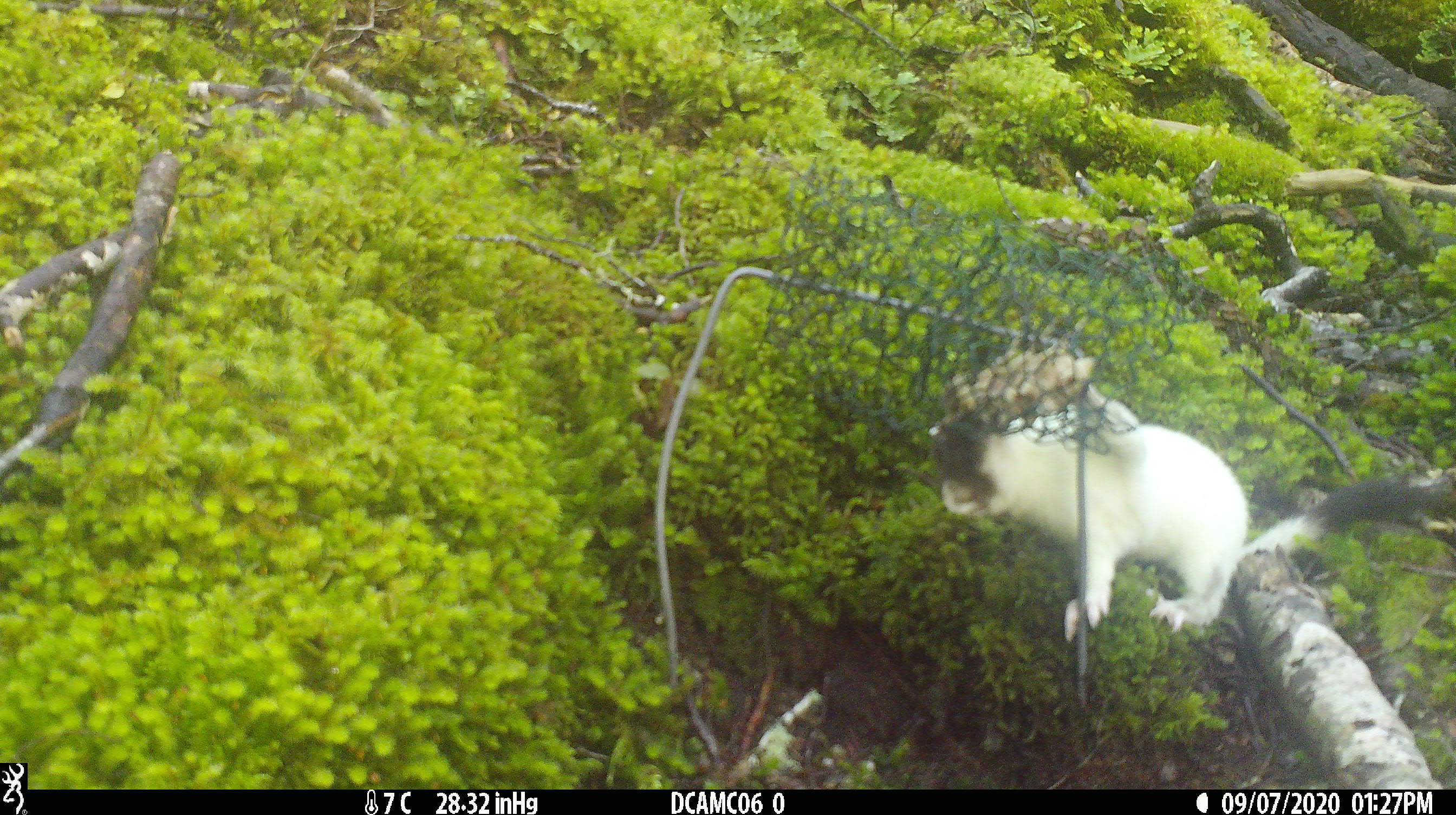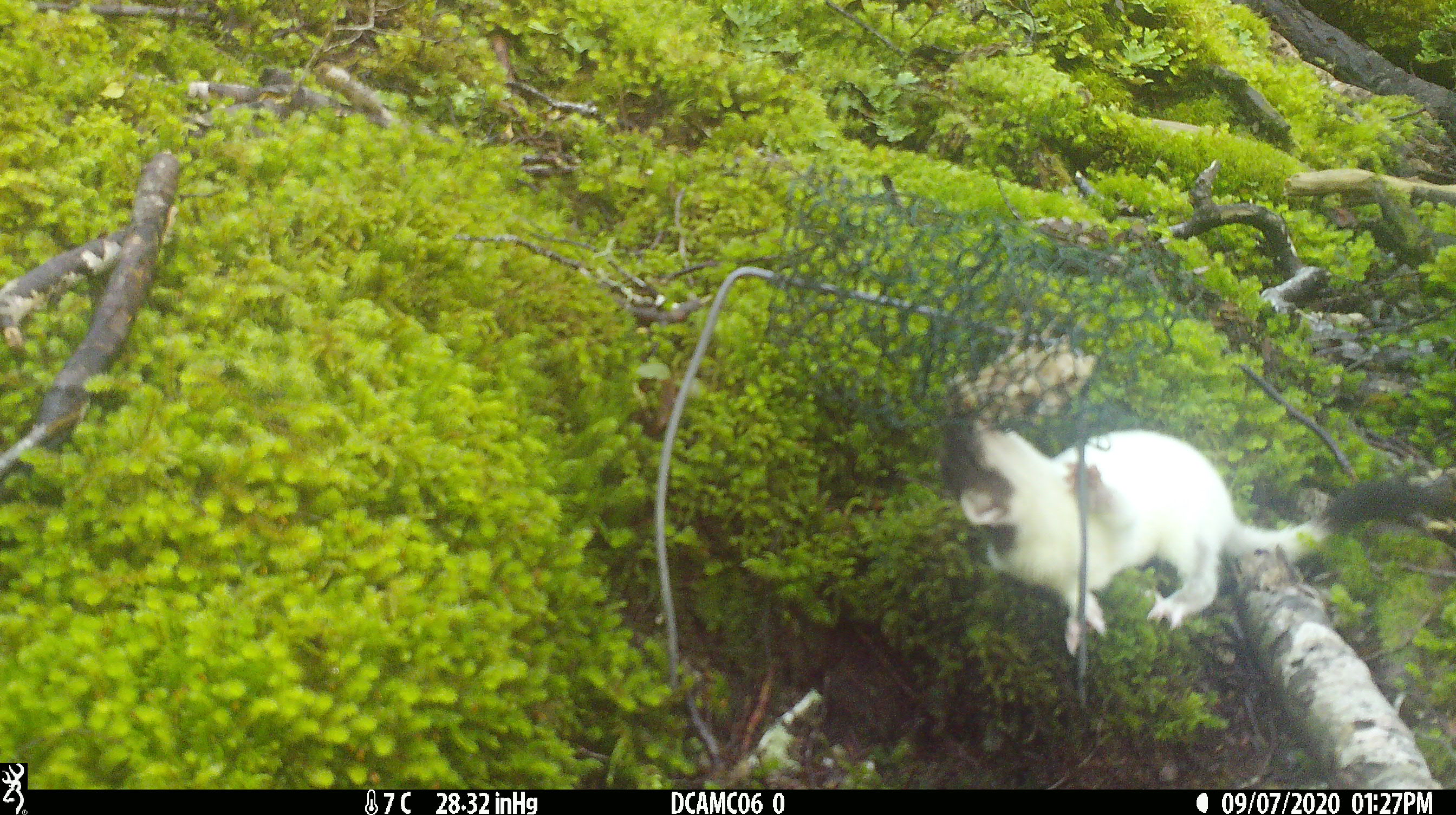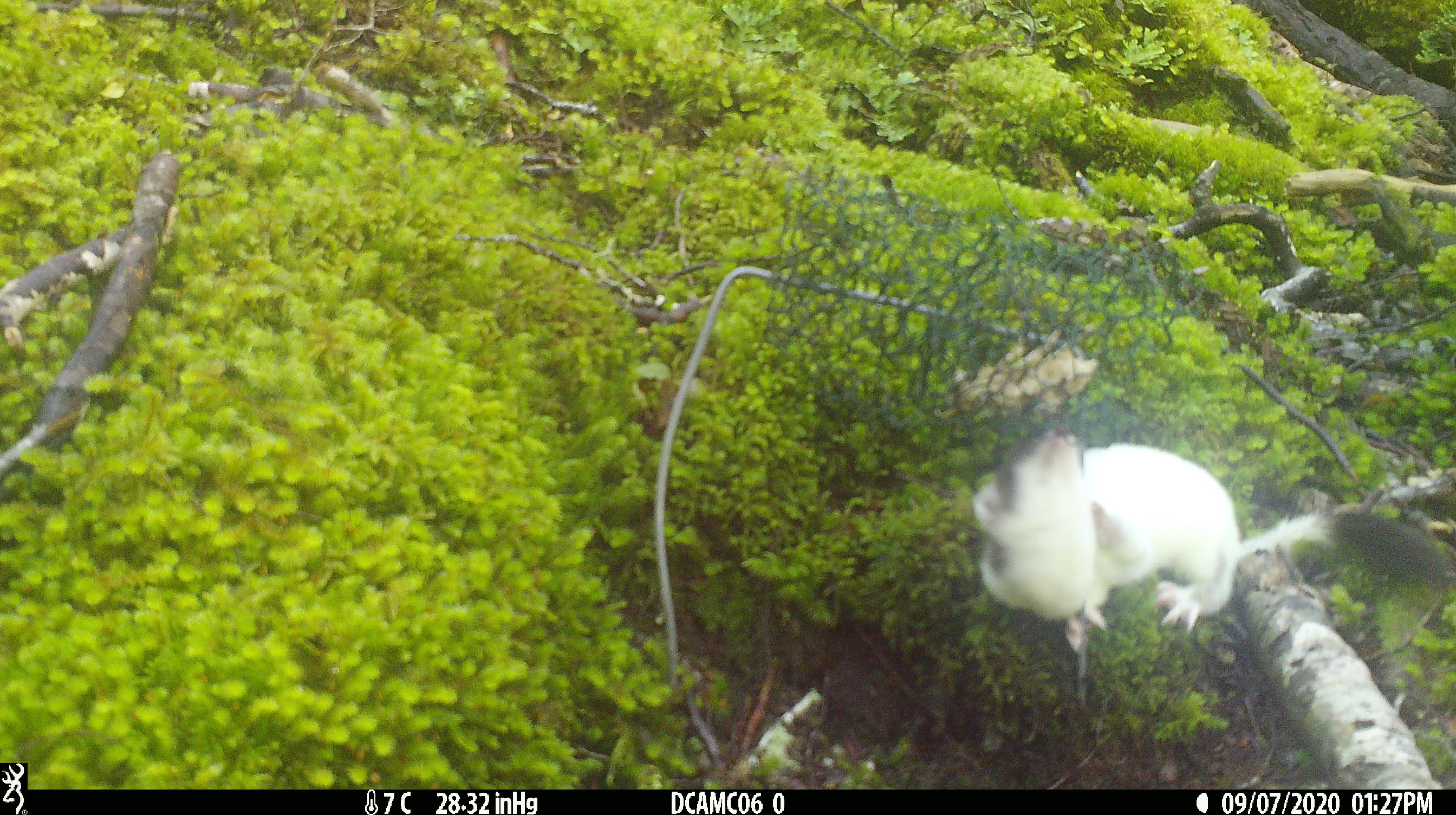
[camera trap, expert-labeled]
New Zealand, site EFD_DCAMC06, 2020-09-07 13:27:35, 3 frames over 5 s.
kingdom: Animalia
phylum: Chordata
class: Mammalia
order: Carnivora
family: Mustelidae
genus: Mustela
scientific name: Mustela erminea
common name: stoat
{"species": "stoat (Mustela erminea)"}